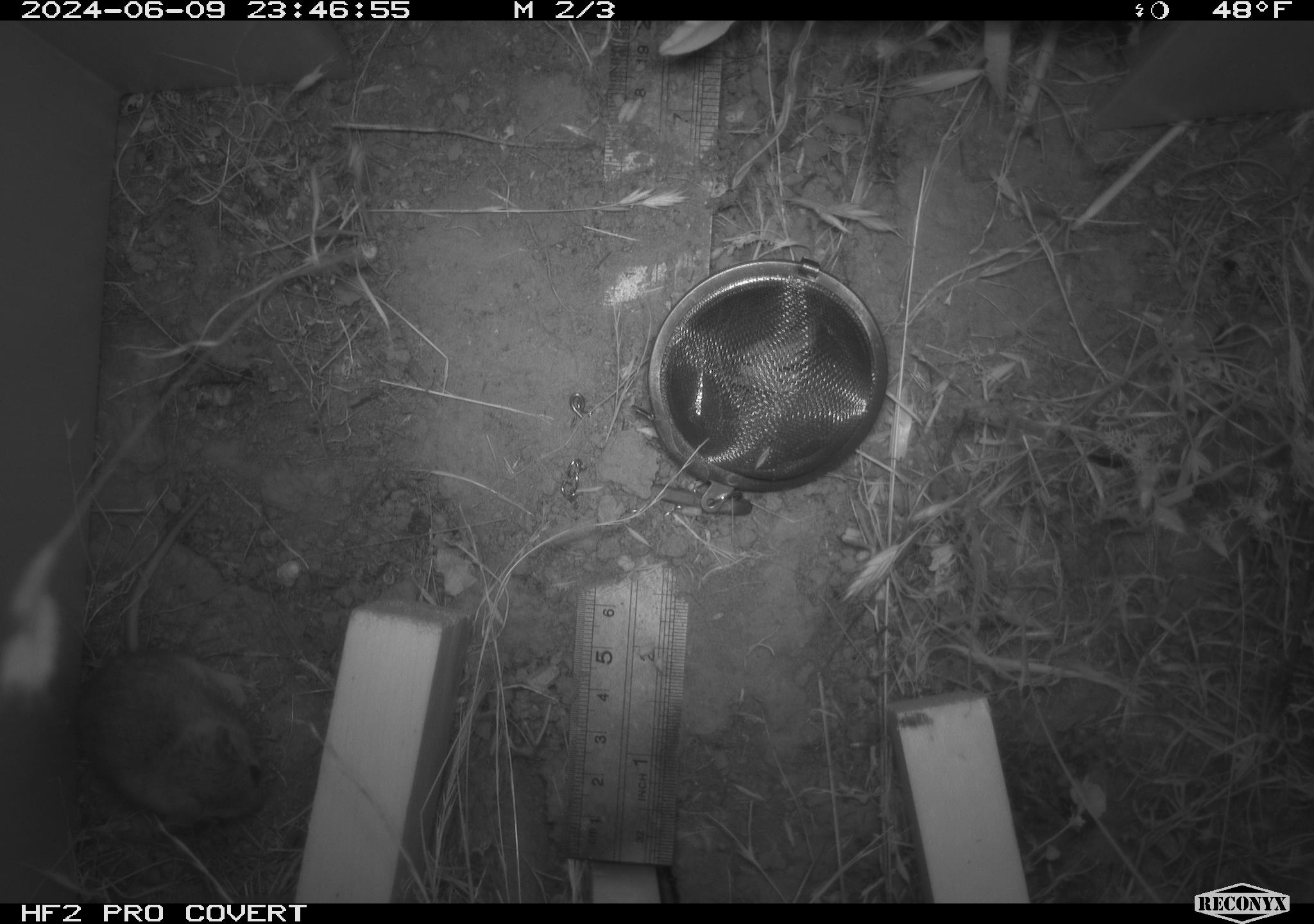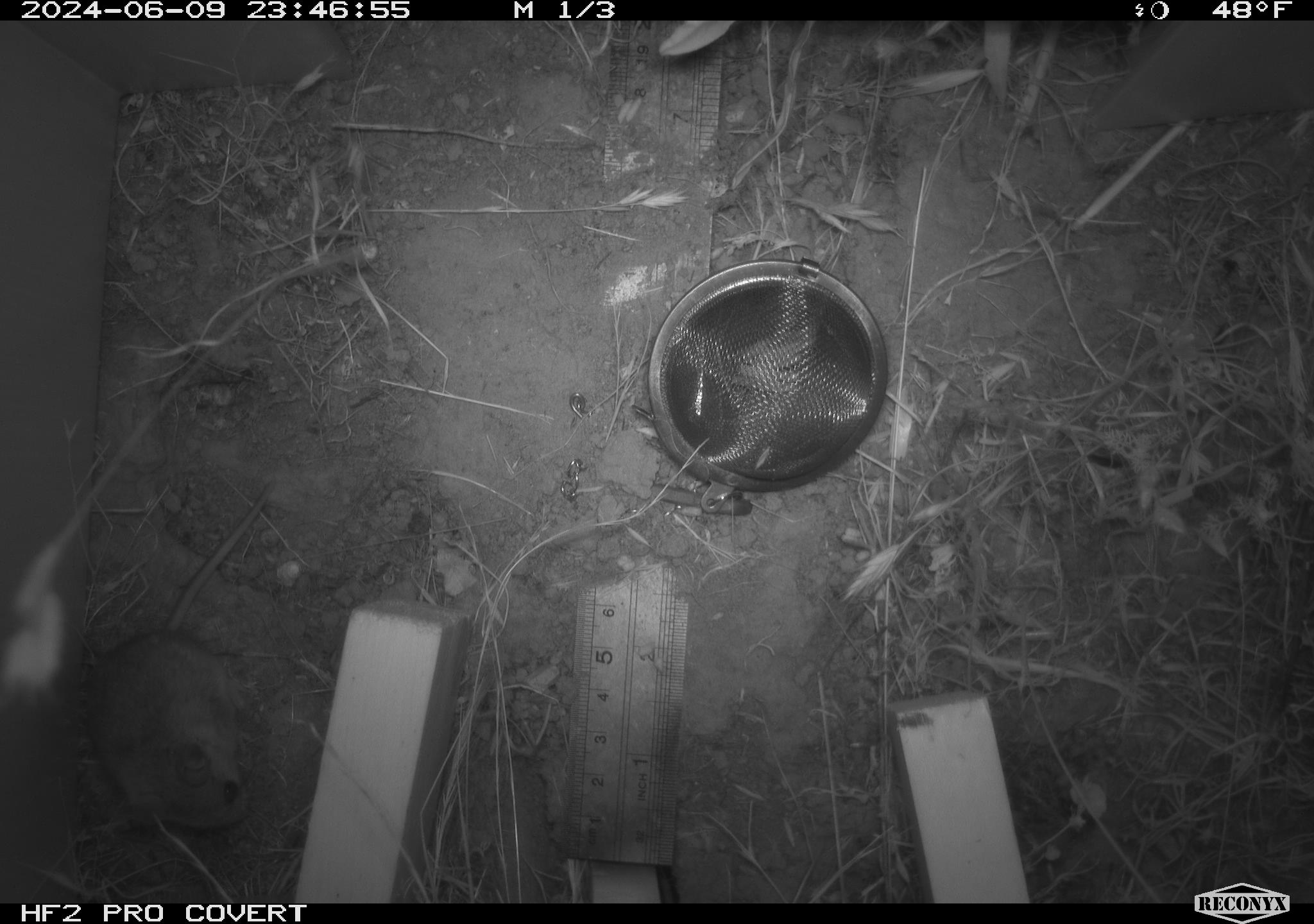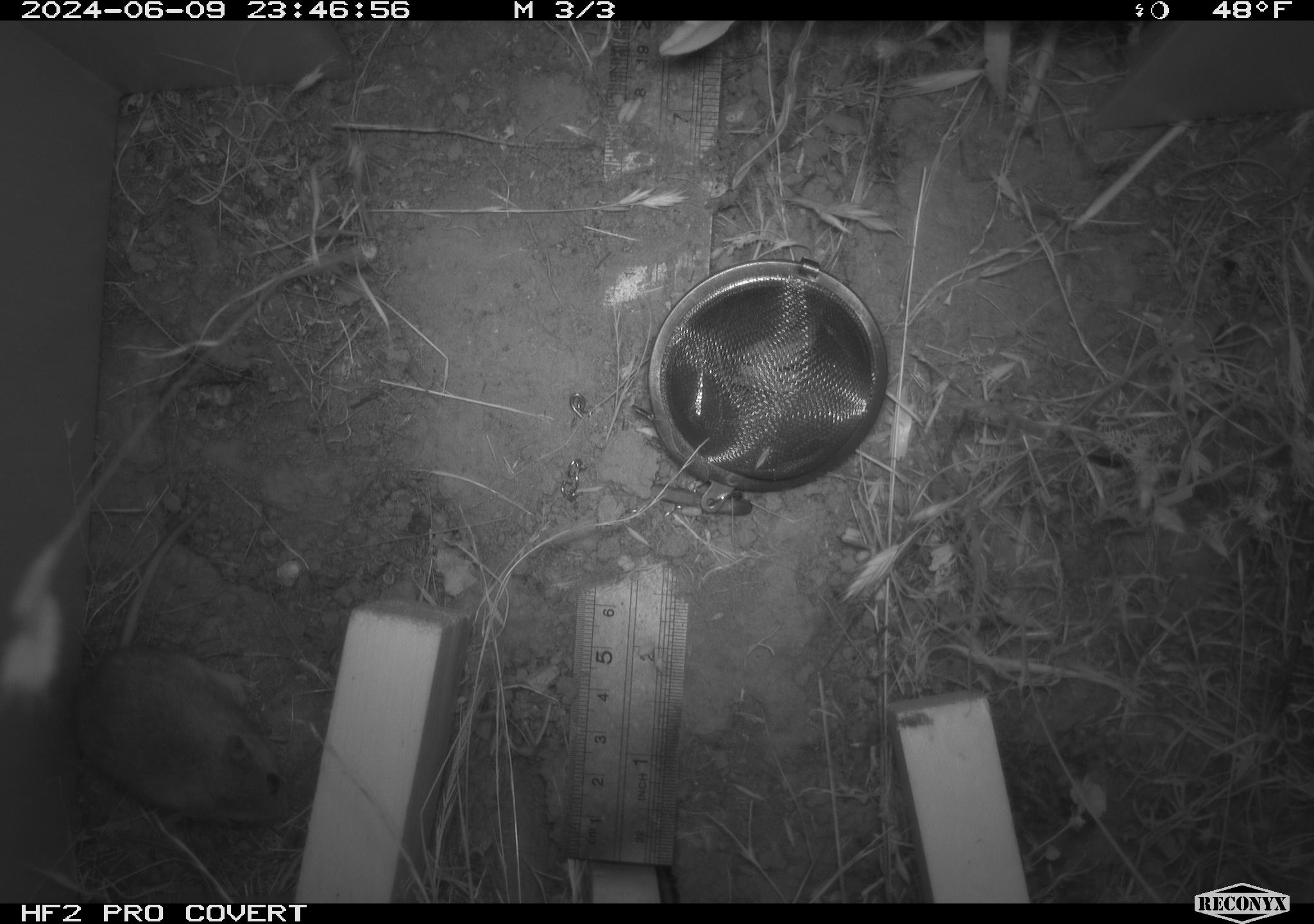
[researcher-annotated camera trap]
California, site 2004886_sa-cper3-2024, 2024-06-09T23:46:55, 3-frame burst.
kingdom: Animalia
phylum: Chordata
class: Mammalia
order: Rodentia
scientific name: Rodentia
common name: rodent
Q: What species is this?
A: Rodent (Rodentia).